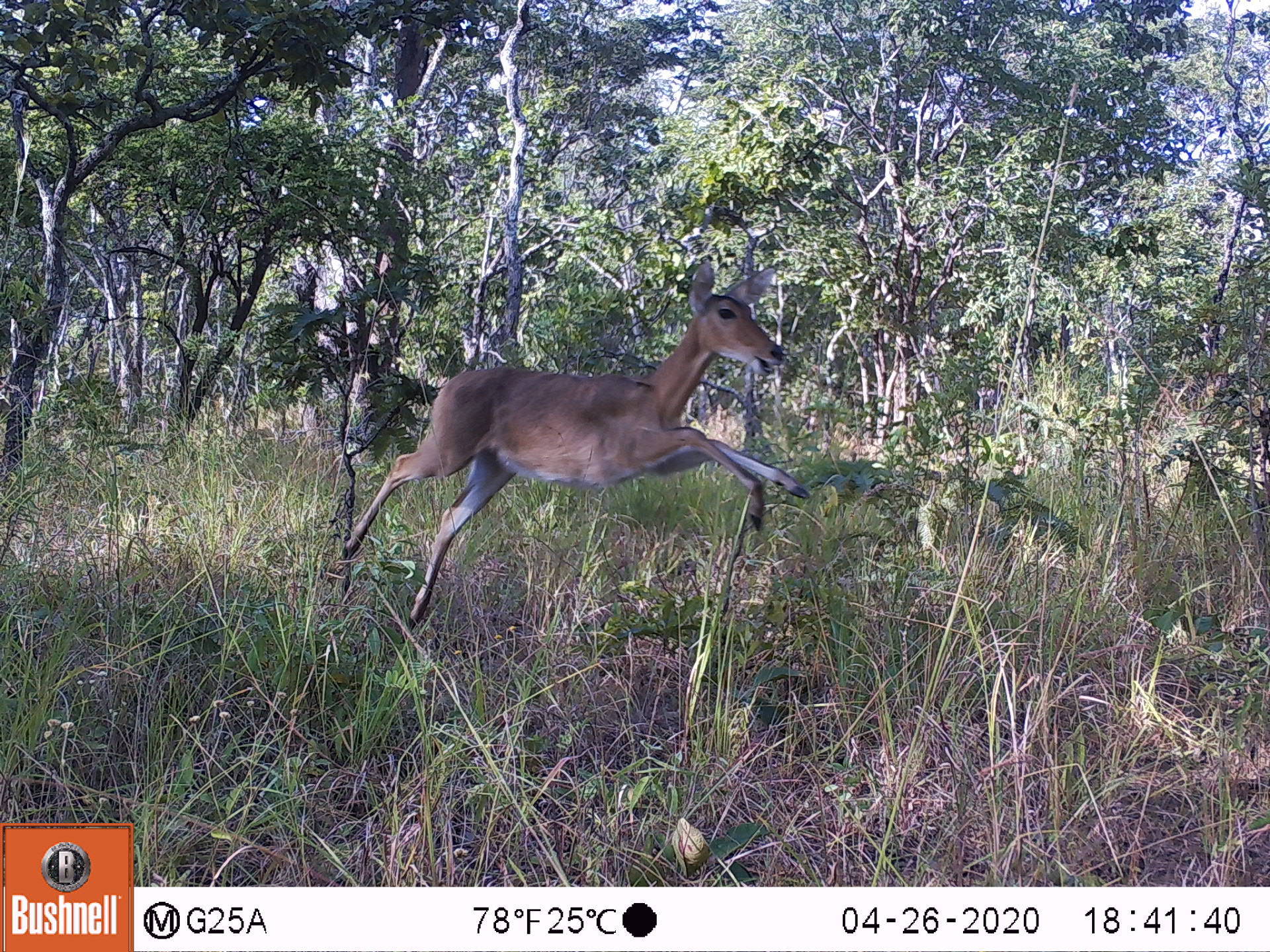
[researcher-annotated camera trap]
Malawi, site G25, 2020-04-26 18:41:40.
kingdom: Animalia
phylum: Chordata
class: Mammalia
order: Artiodactyla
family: Bovidae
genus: Redunca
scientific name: Redunca arundinum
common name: southern reedbuck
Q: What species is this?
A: Southern reedbuck (Redunca arundinum).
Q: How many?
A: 1.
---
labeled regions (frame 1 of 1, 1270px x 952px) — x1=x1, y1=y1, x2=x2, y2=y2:
southern reedbuck: x1=331, y1=255, x2=808, y2=633